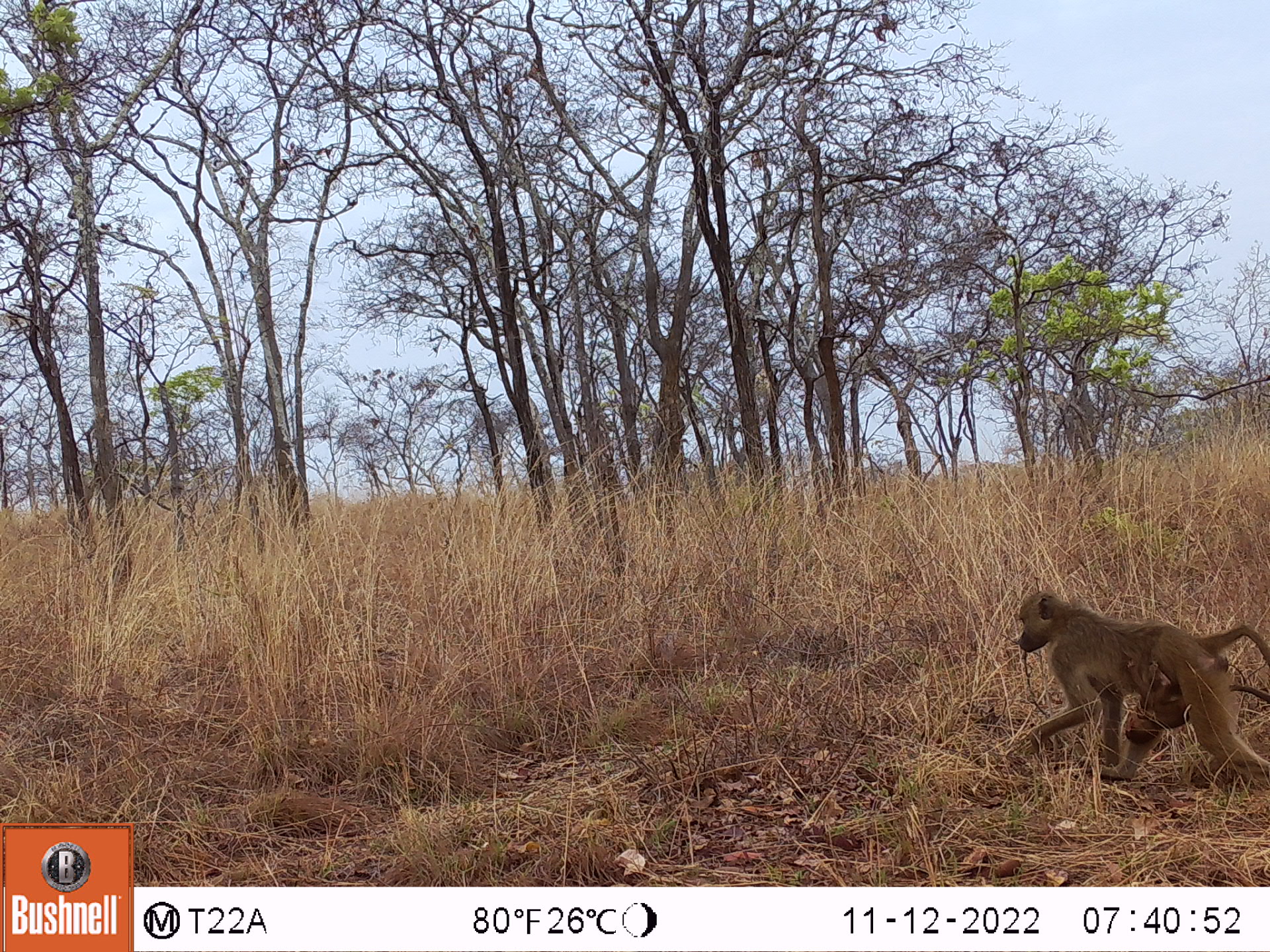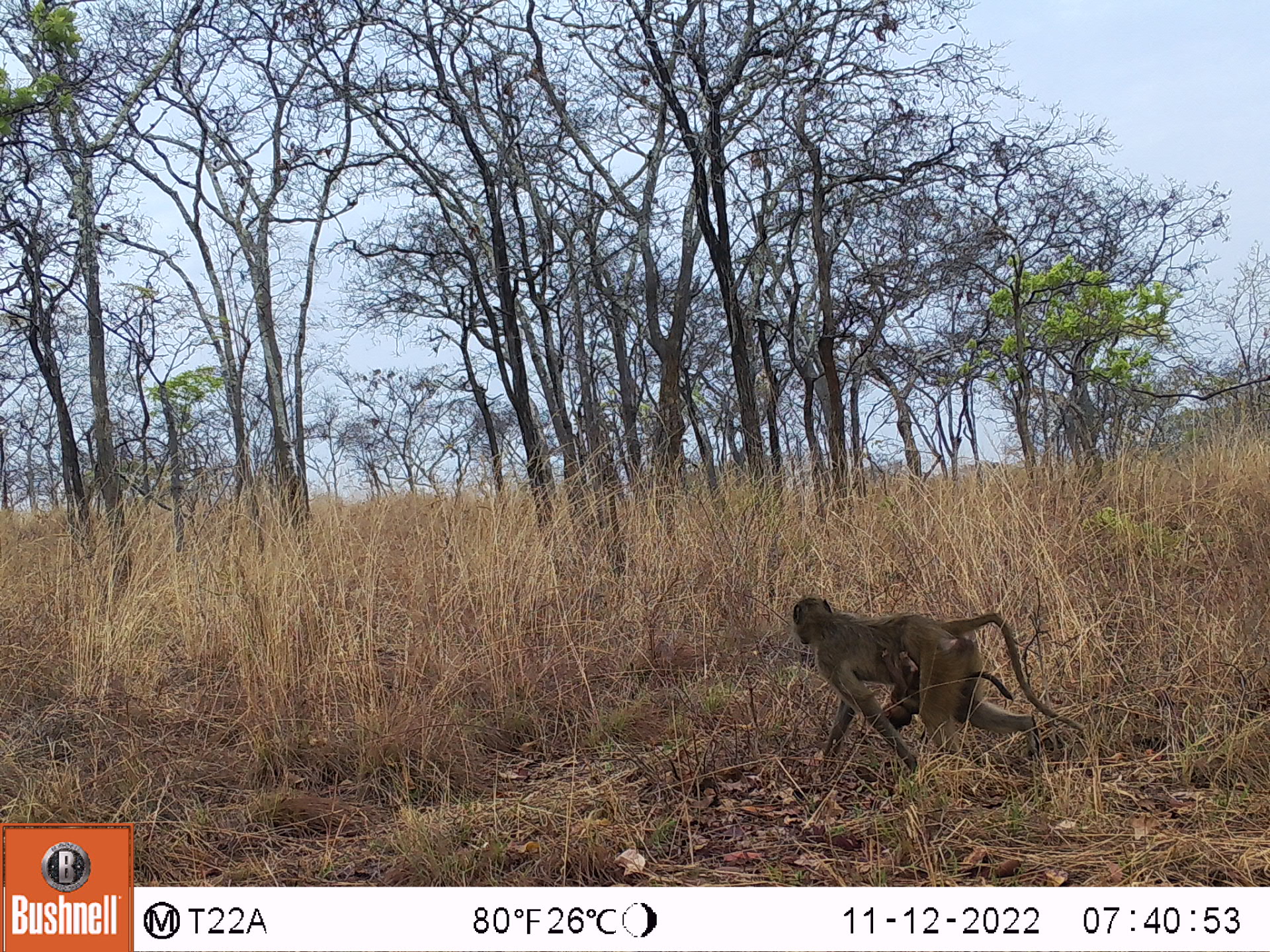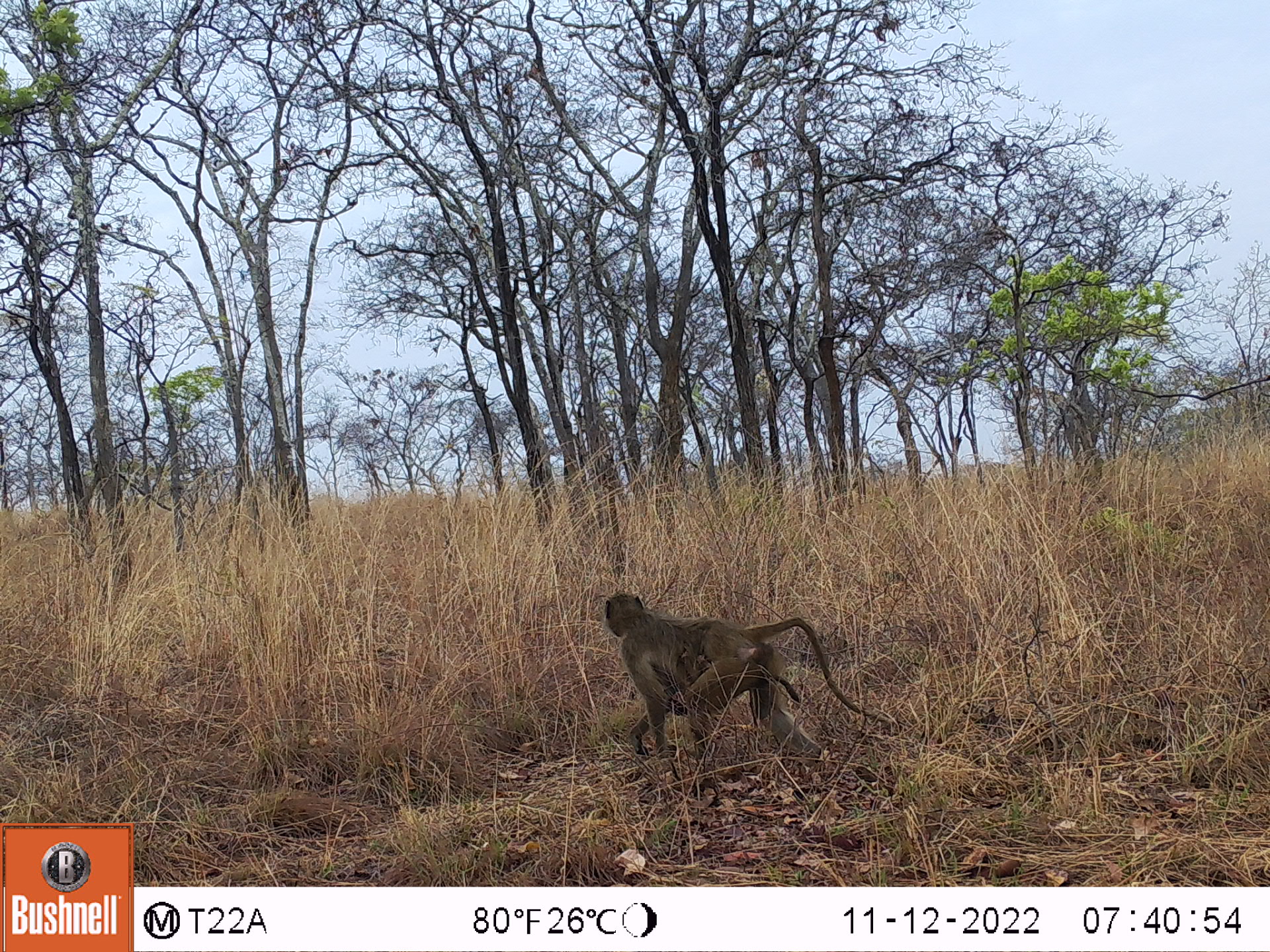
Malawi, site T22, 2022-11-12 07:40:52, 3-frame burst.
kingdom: Animalia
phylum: Chordata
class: Mammalia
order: Primates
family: Cercopithecidae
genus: Papio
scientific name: Papio cynocephalus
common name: yellow baboon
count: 2